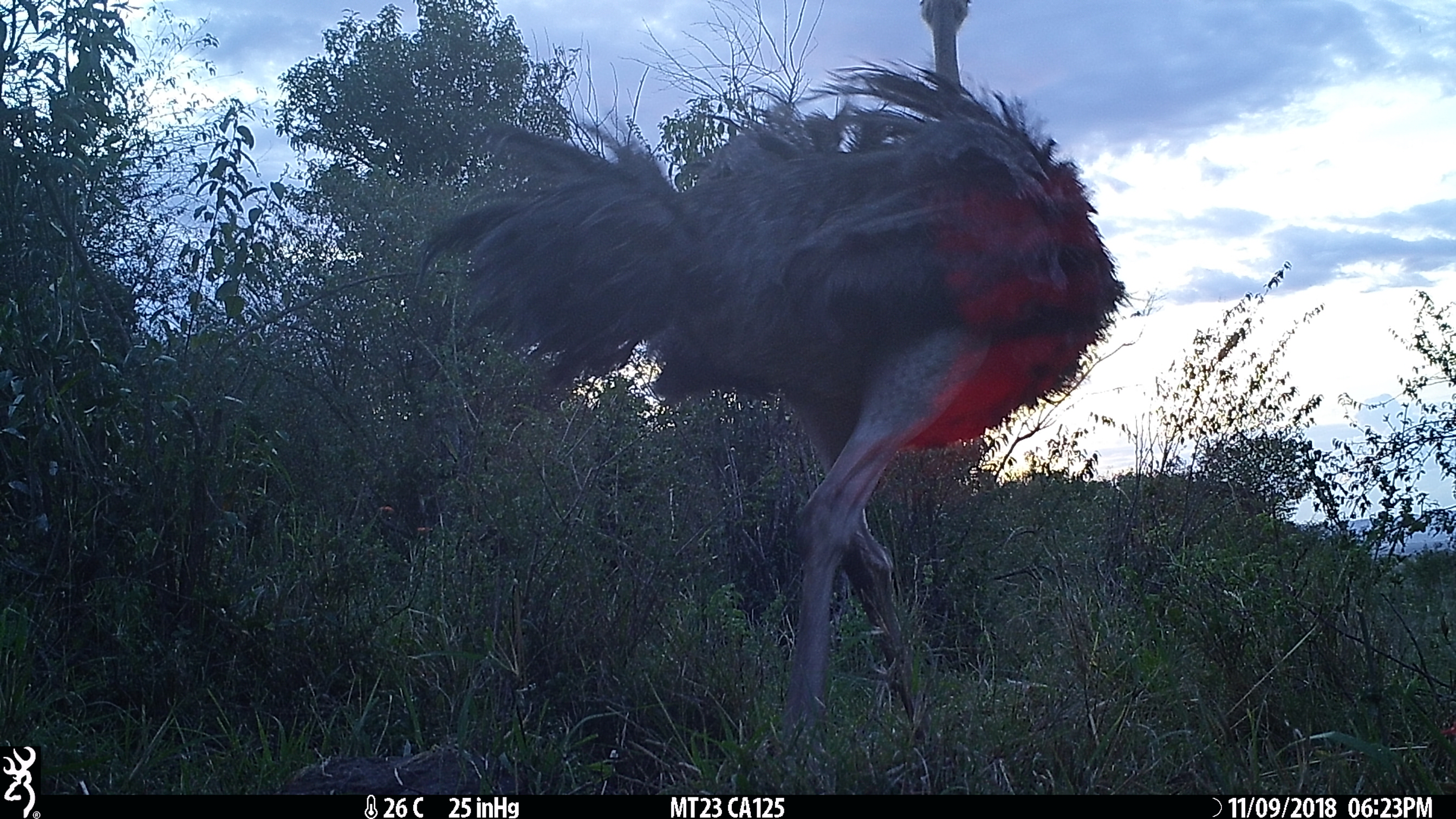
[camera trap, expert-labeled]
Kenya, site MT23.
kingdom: Animalia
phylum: Chordata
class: Aves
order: Struthioniformes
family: Struthionidae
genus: Struthio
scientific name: Struthio camelus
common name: ostrich